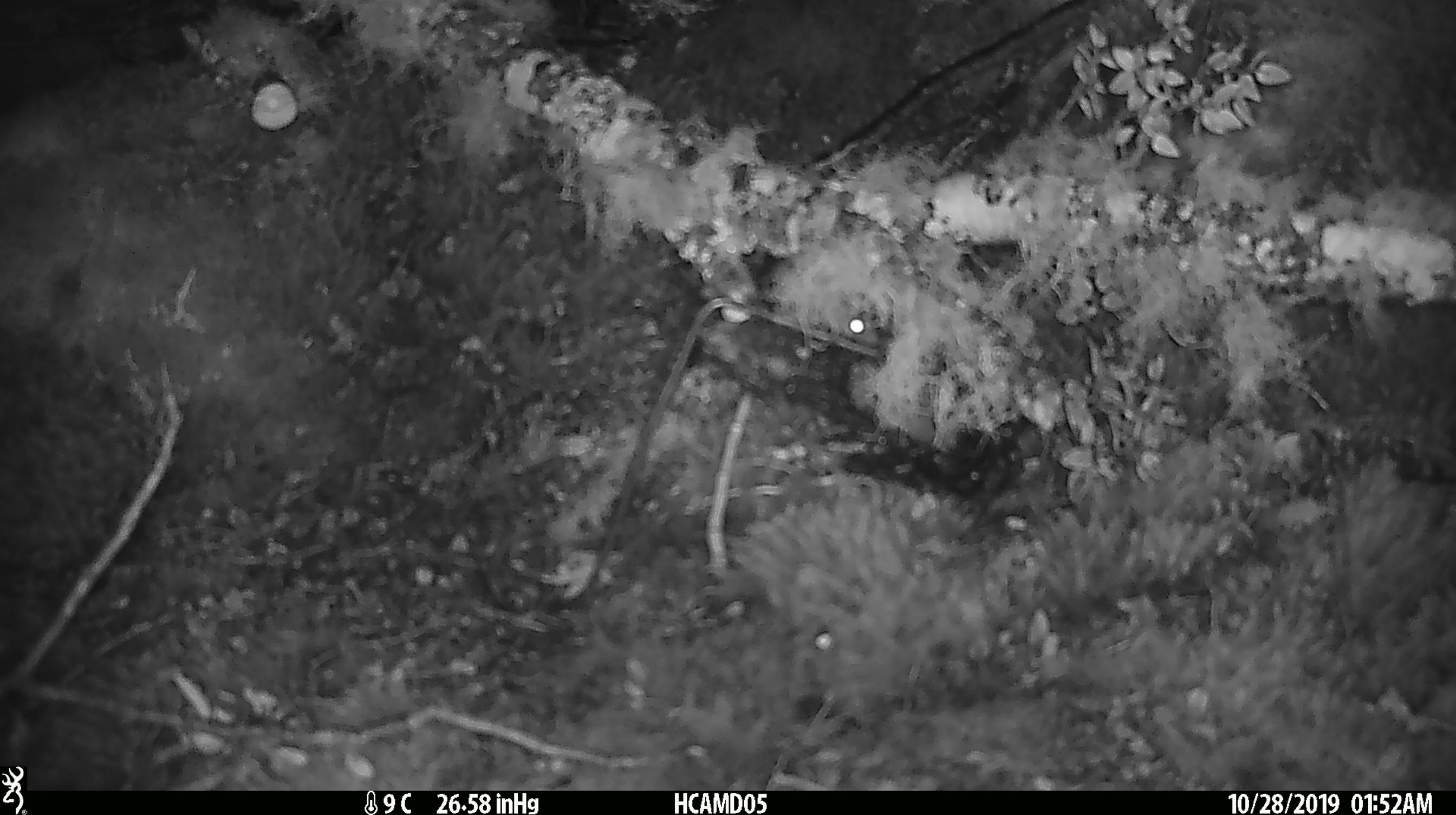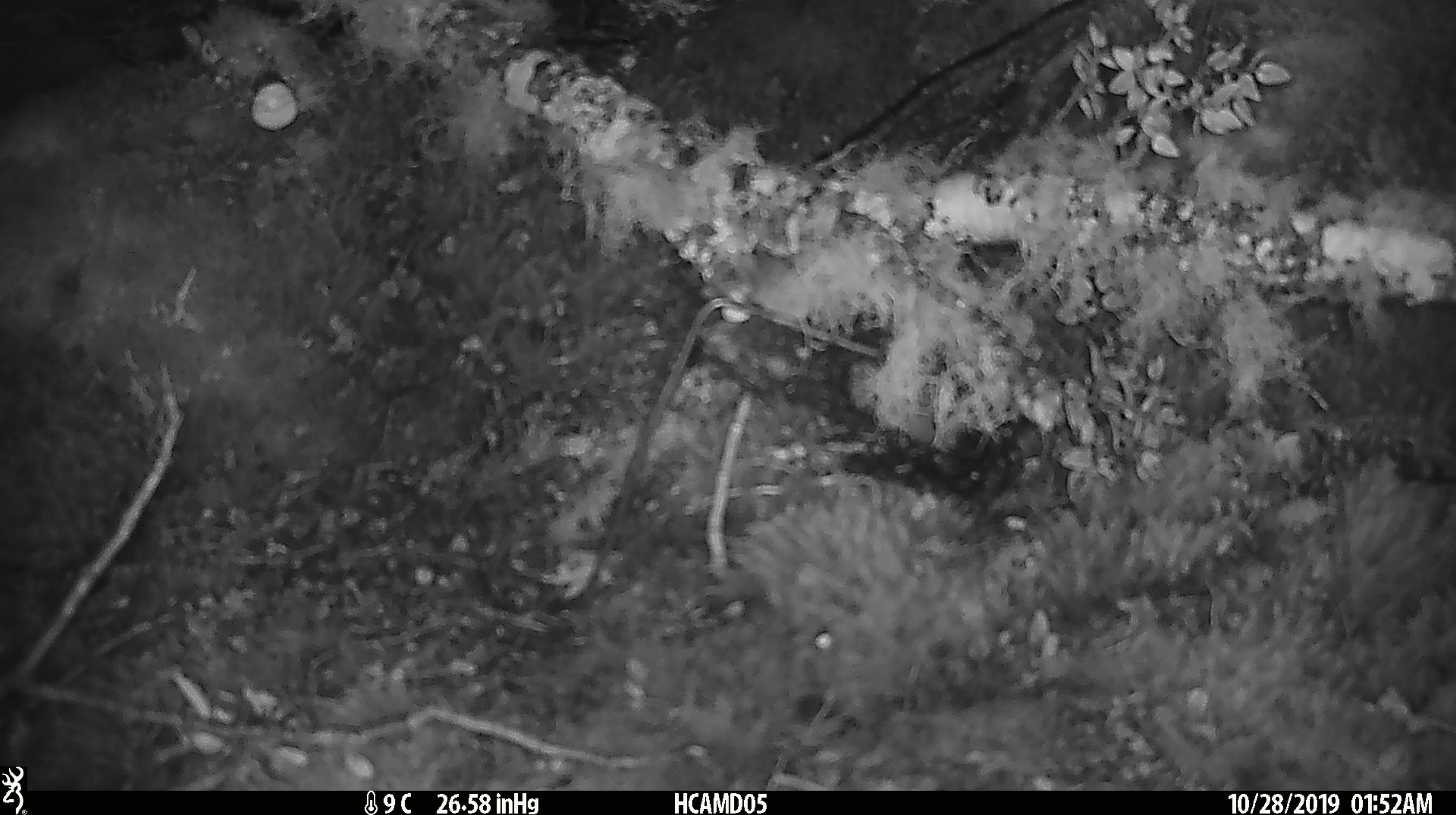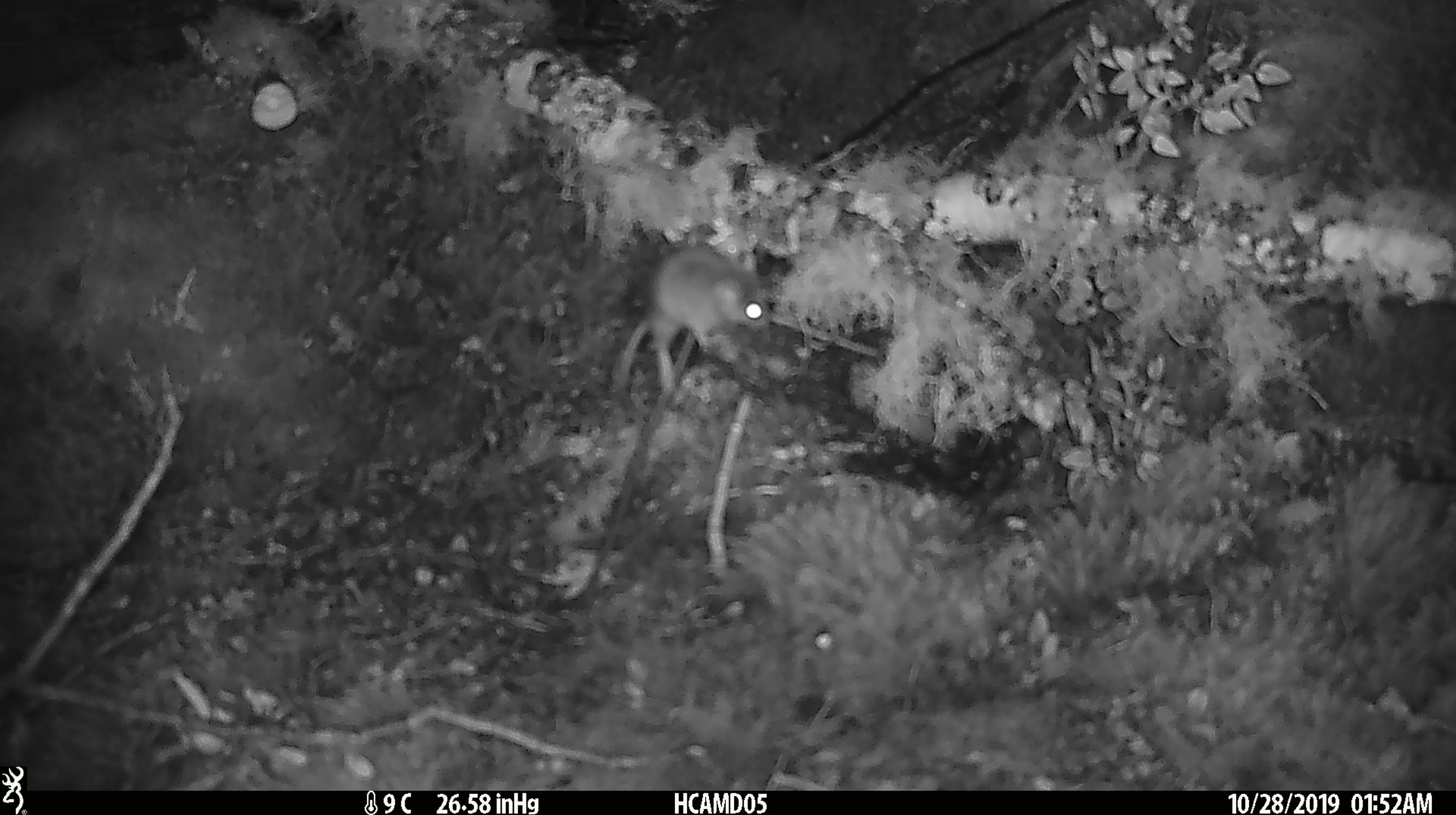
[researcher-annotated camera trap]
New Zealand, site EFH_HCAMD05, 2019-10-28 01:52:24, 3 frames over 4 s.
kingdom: Animalia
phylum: Chordata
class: Mammalia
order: Rodentia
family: Muridae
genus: Mus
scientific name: Mus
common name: mouse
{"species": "mouse (Mus)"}